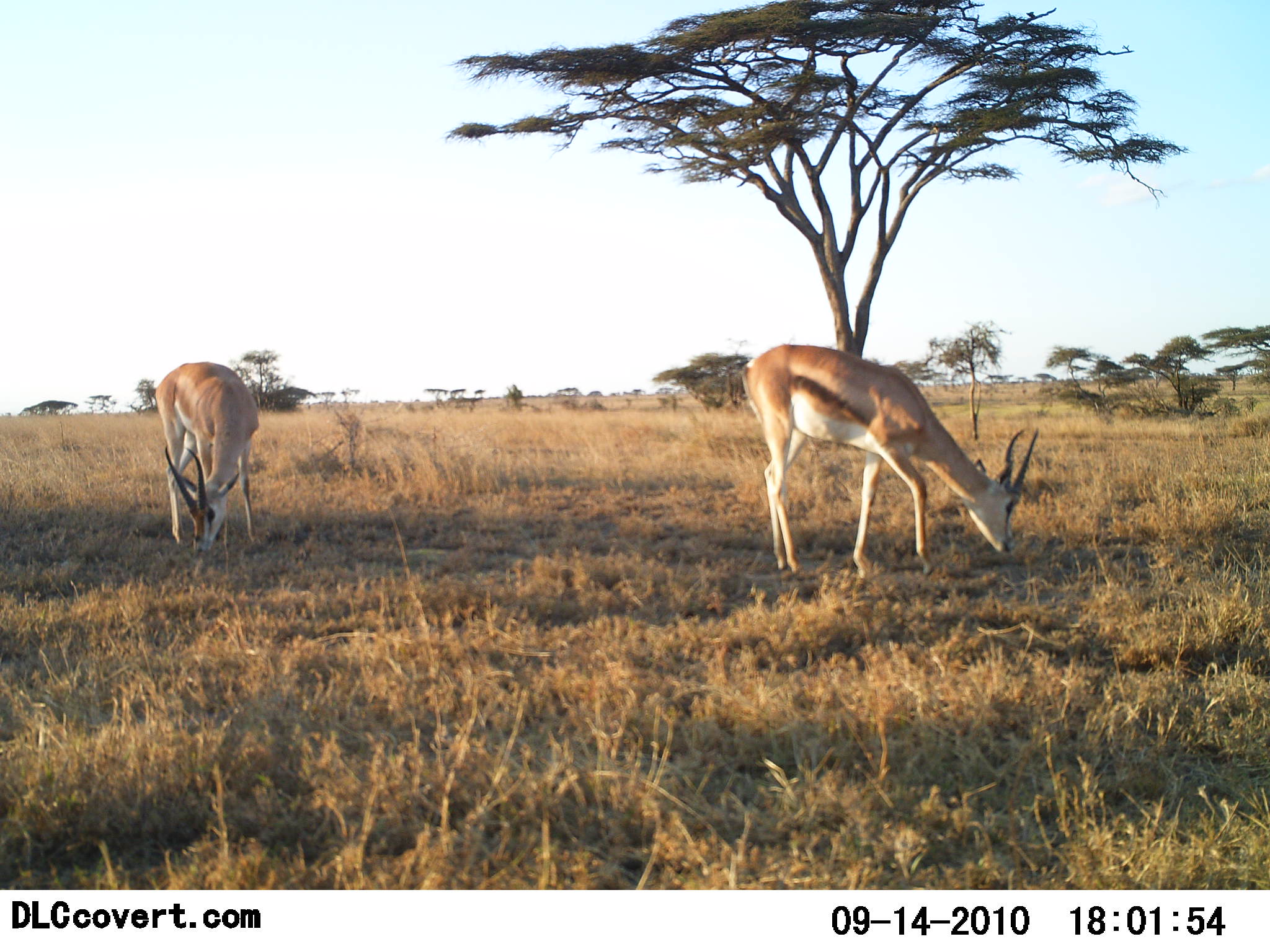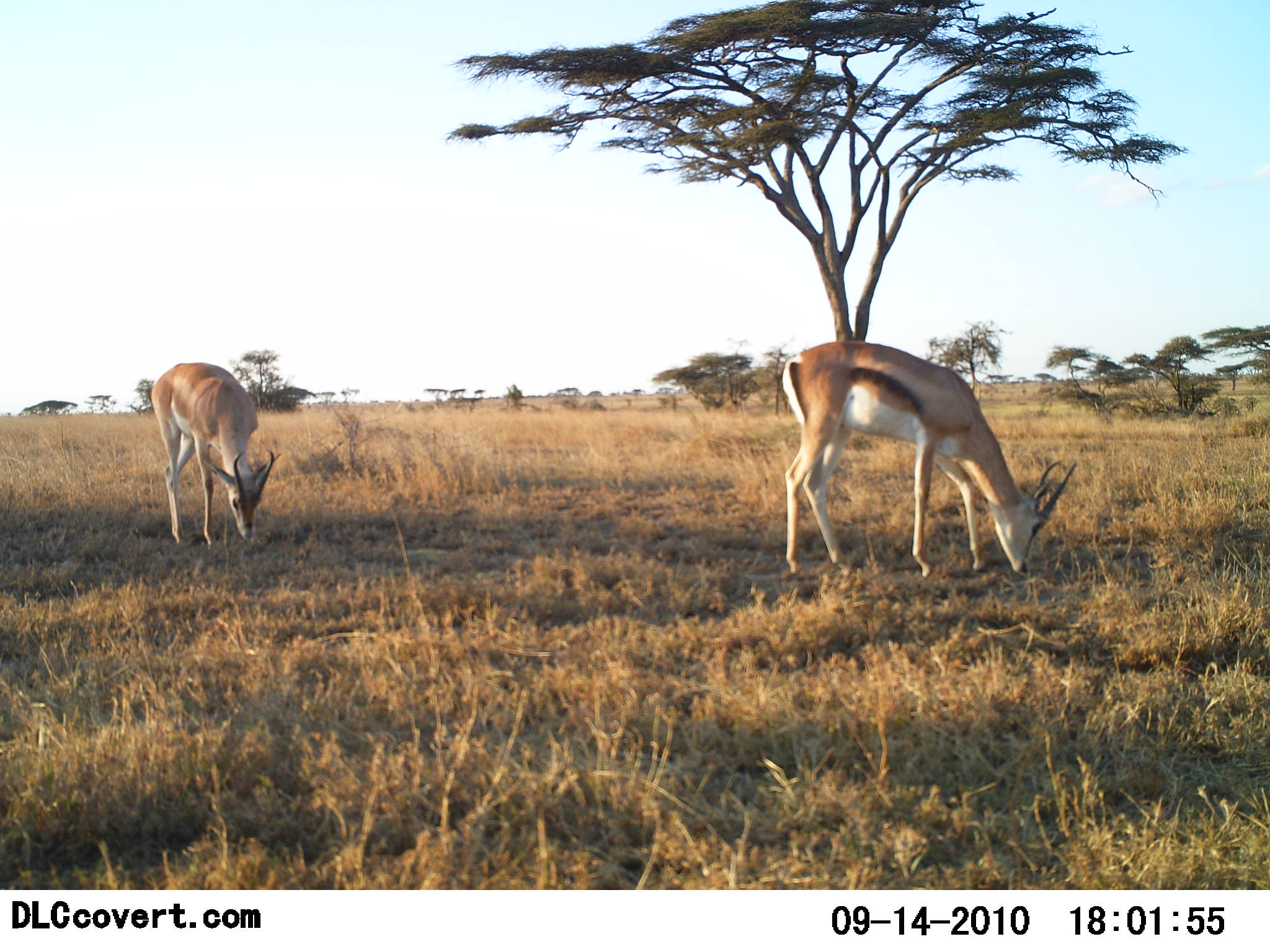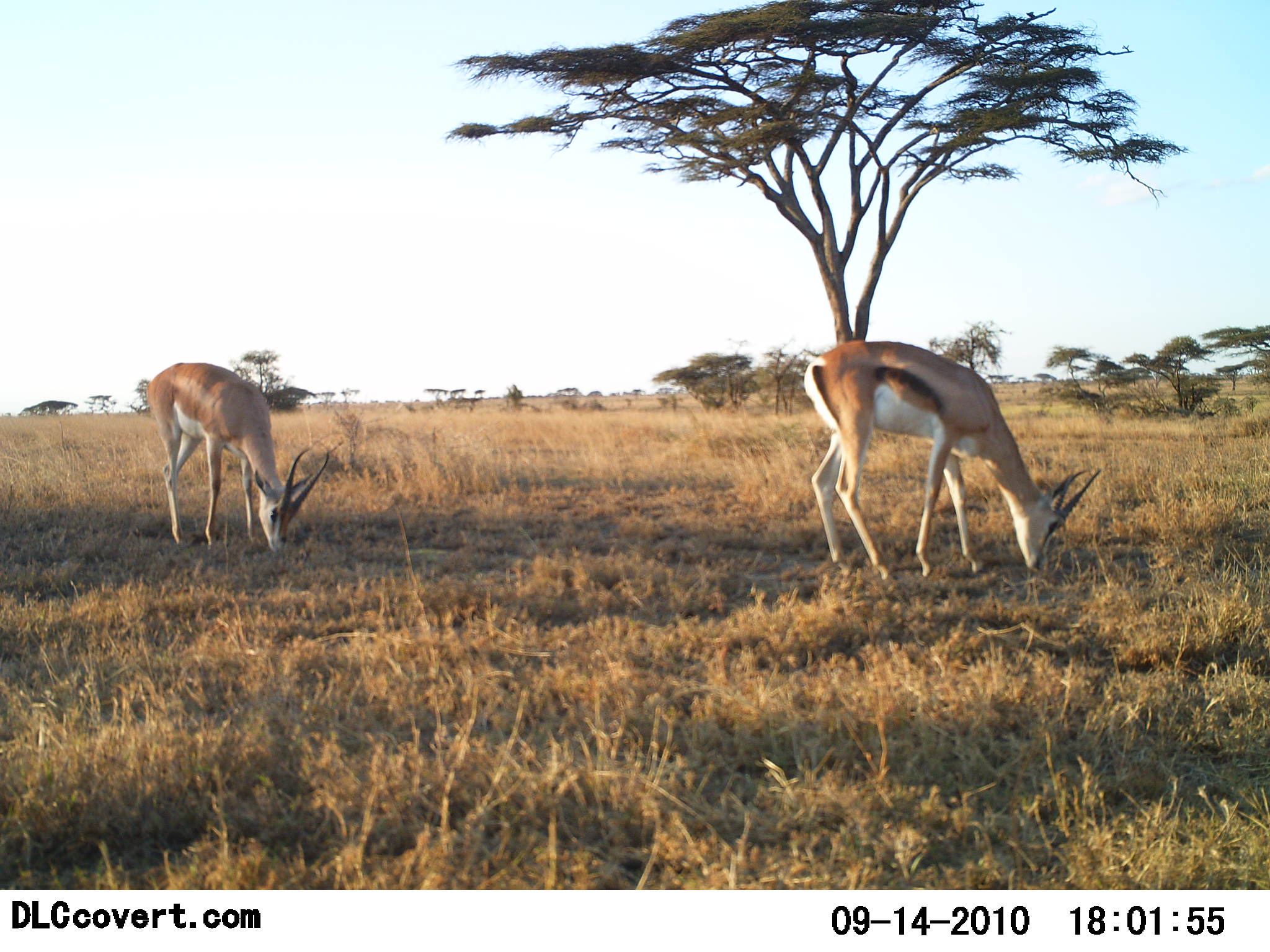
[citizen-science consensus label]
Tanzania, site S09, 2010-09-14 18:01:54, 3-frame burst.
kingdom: Animalia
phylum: Chordata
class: Mammalia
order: Artiodactyla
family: Bovidae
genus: Eudorcas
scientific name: Eudorcas thomsonii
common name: thomson's gazelle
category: gazellethomsons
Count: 2.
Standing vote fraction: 17%.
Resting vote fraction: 0%.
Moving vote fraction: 0%.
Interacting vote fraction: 0%.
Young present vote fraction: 0%.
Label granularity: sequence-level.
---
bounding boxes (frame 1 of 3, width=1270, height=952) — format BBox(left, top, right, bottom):
animal: BBox(741, 343, 1039, 582); BBox(154, 362, 260, 558)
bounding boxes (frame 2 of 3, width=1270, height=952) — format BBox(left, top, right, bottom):
animal: BBox(781, 340, 1079, 582); BBox(150, 361, 283, 550)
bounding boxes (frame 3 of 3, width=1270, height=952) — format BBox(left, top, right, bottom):
animal: BBox(802, 340, 1102, 587); BBox(146, 362, 332, 555)